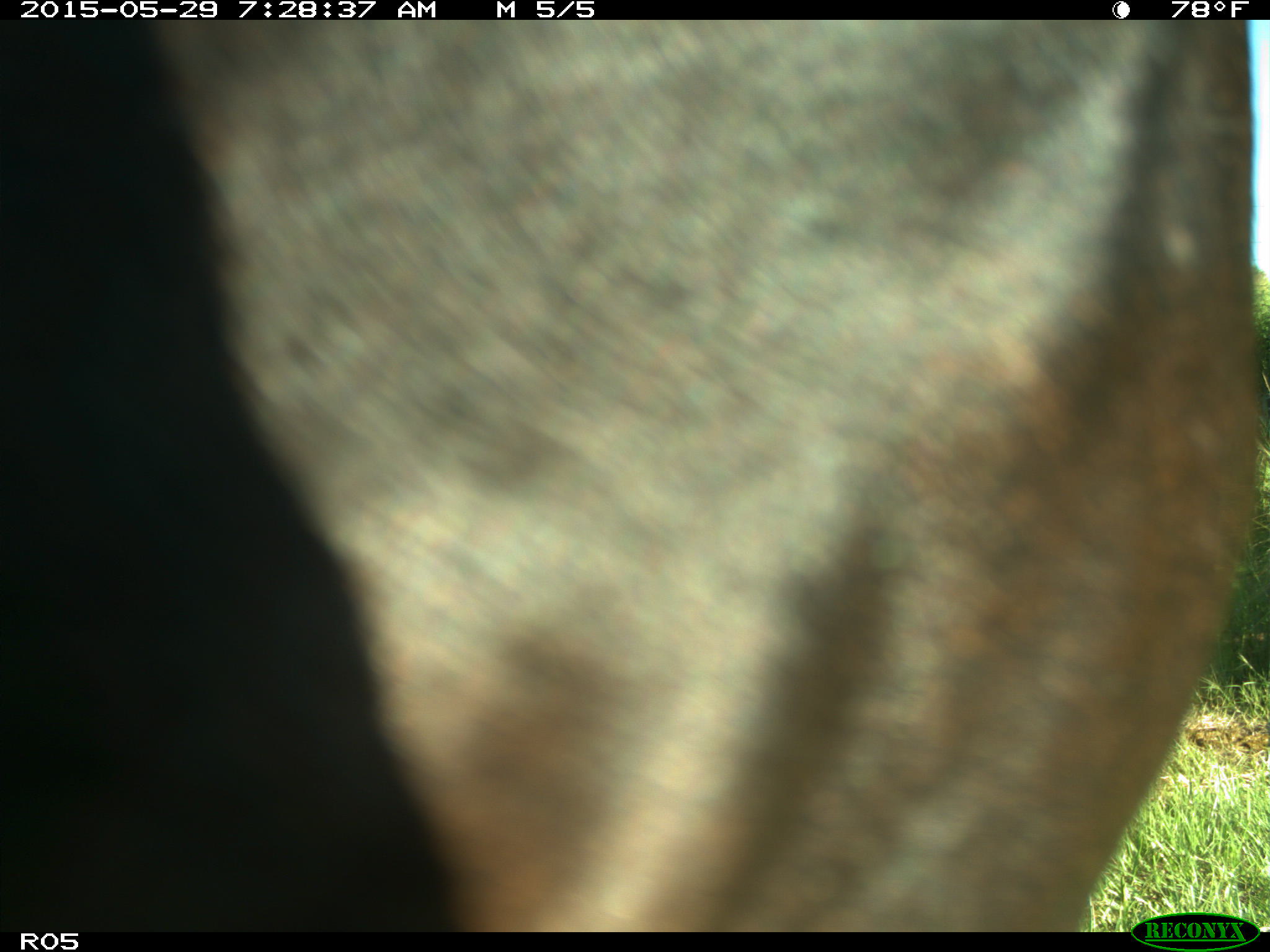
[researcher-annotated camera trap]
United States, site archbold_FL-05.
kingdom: Animalia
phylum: Chordata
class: Mammalia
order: Artiodactyla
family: Bovidae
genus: Bos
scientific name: Bos taurus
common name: domestic cow